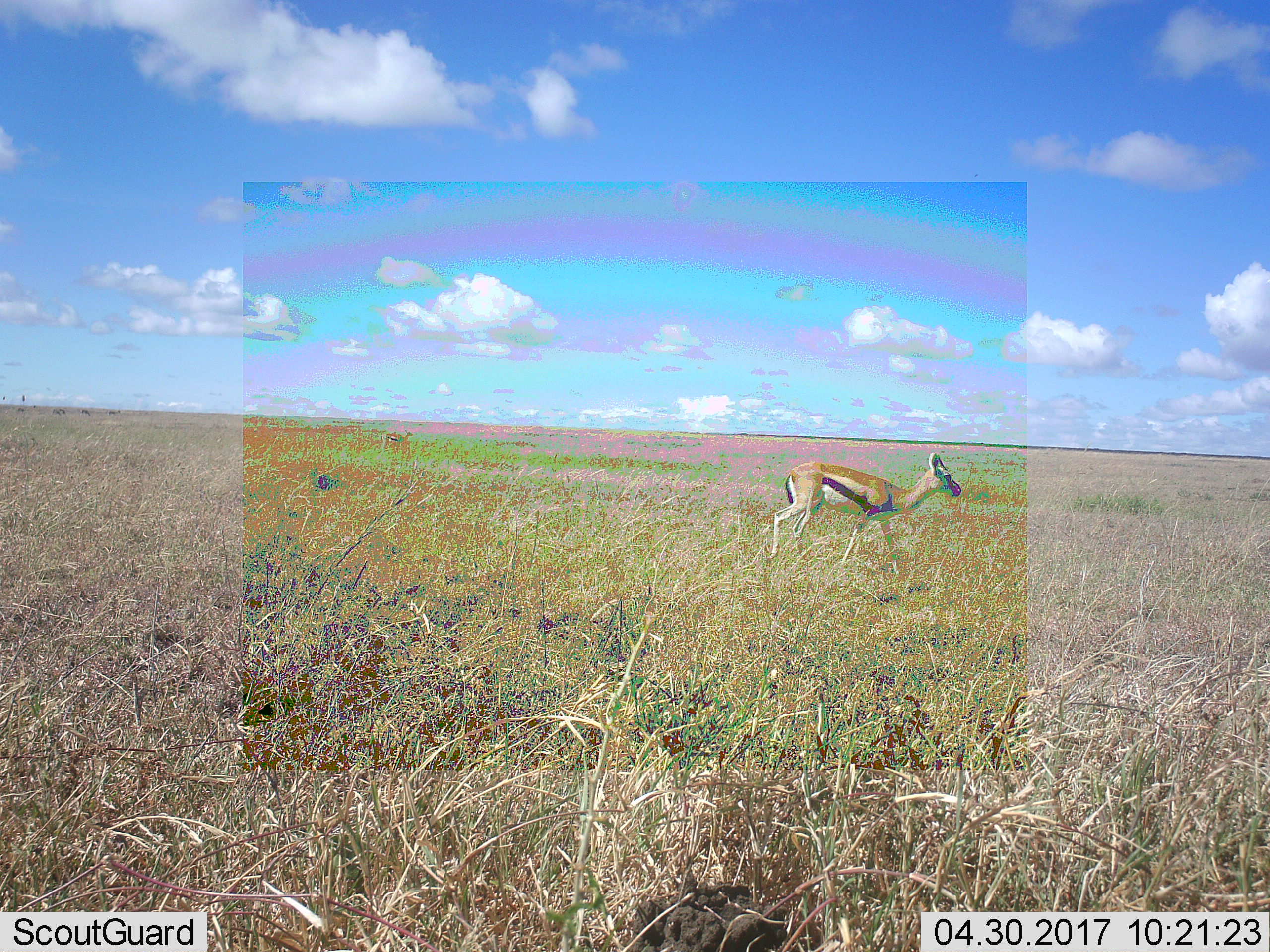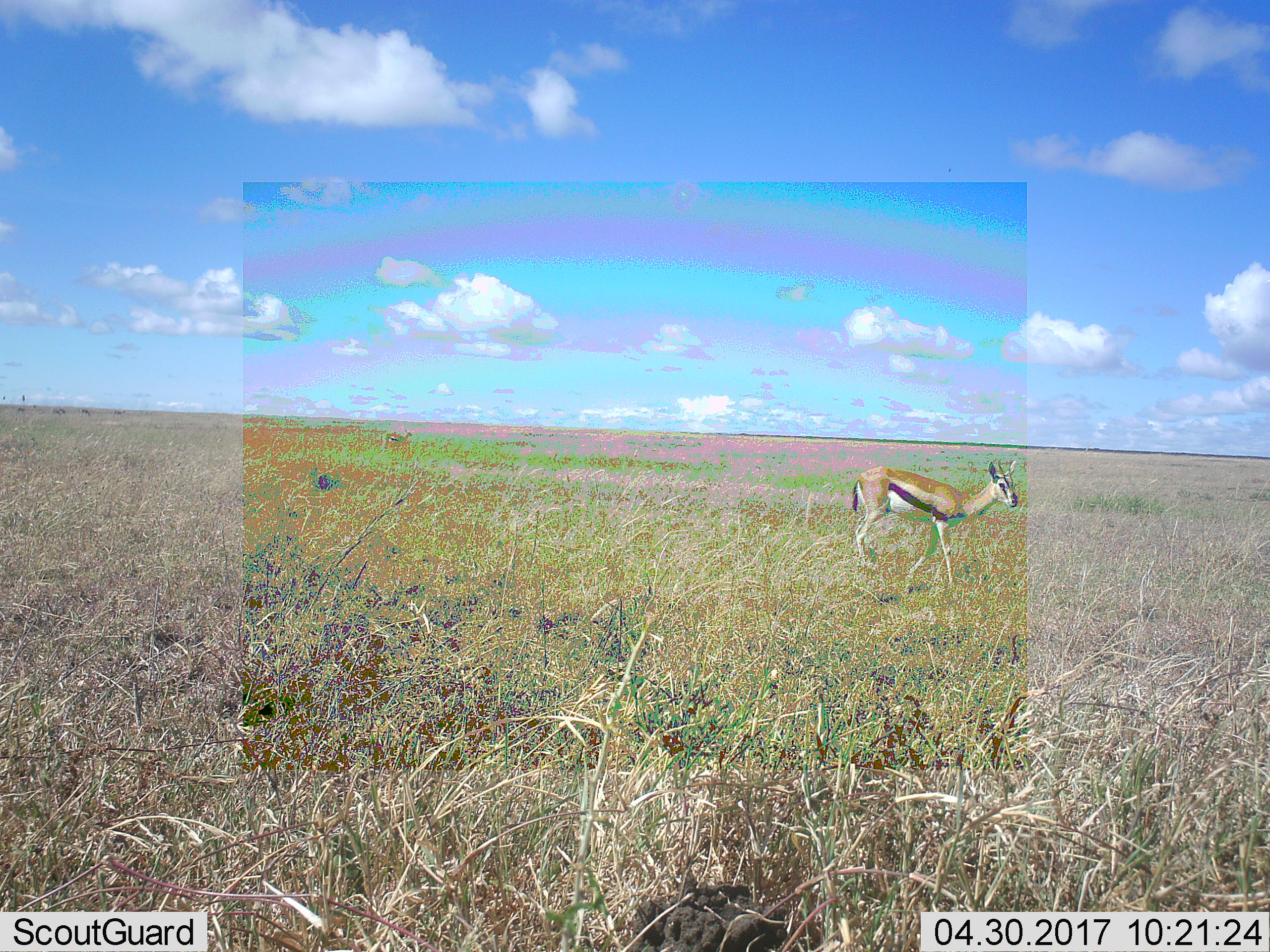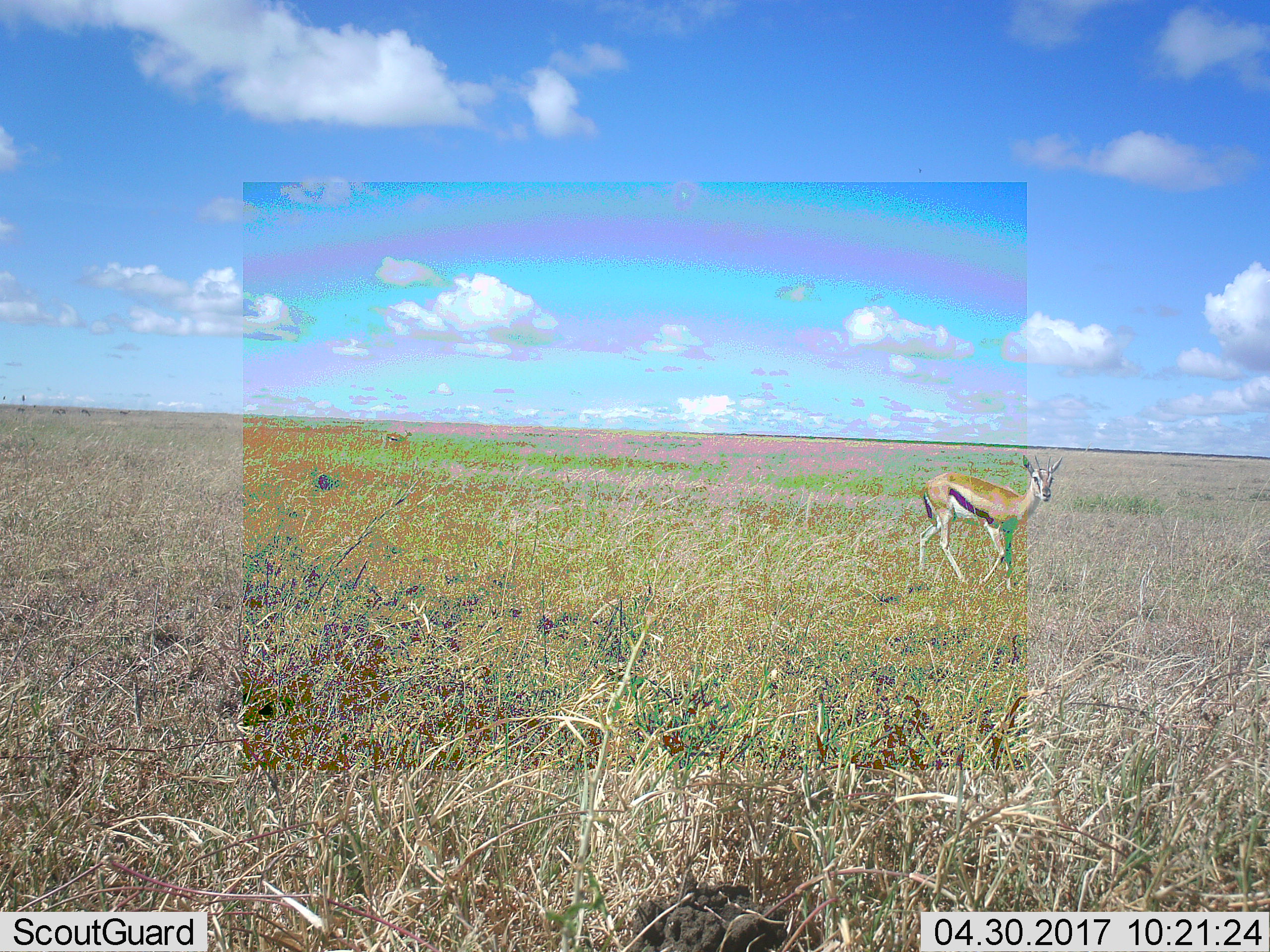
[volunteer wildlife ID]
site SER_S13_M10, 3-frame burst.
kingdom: Animalia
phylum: Chordata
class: Mammalia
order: Artiodactyla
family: Bovidae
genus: Eudorcas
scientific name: Eudorcas thomsonii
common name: thomson's gazelle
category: gazellethomsons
Gazellethomsons (thomson's gazelle) (Eudorcas thomsonii), count 2. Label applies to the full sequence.